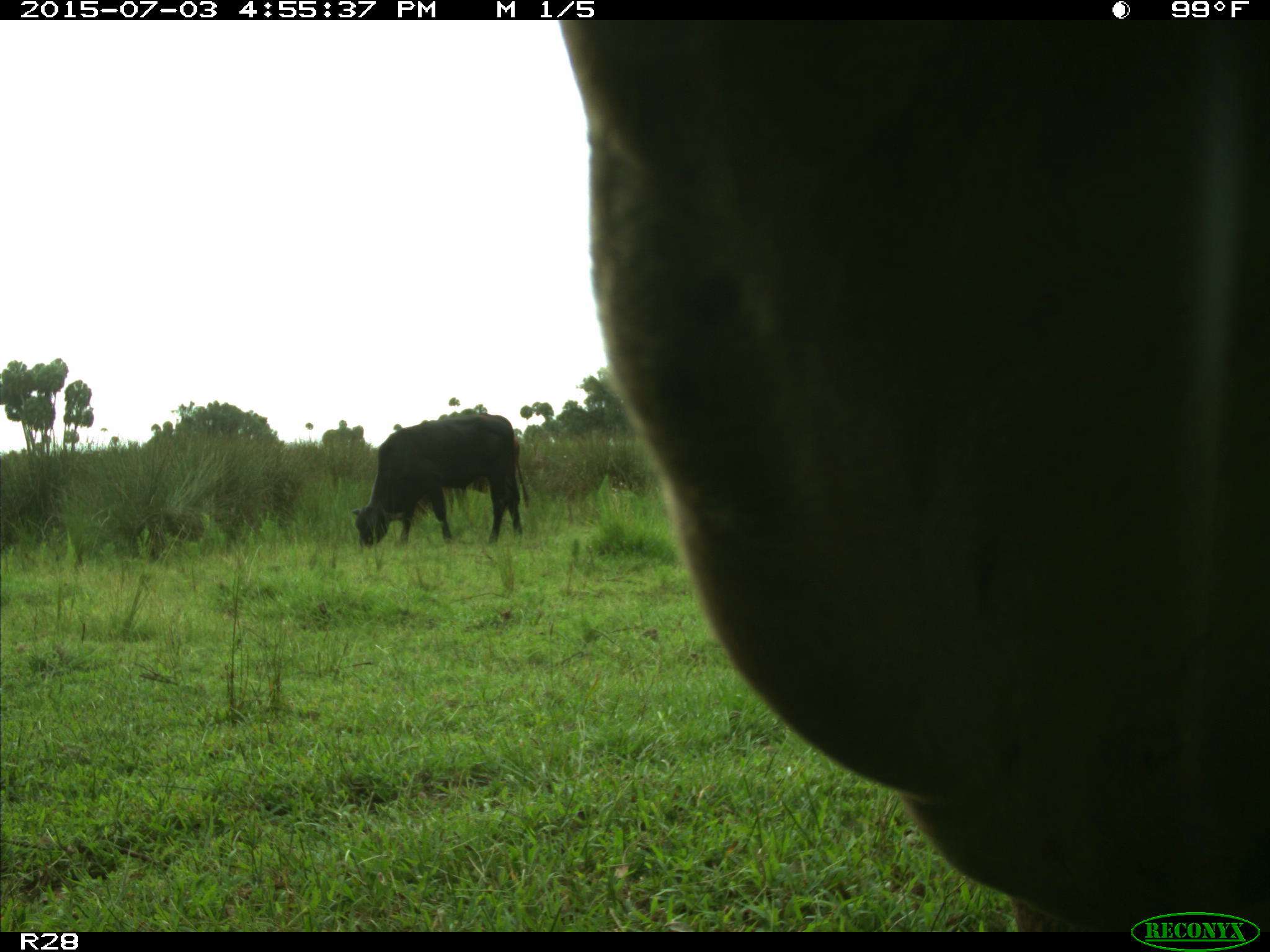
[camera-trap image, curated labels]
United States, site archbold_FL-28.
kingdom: Animalia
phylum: Chordata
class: Mammalia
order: Artiodactyla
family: Bovidae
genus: Bos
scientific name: Bos taurus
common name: domestic cow